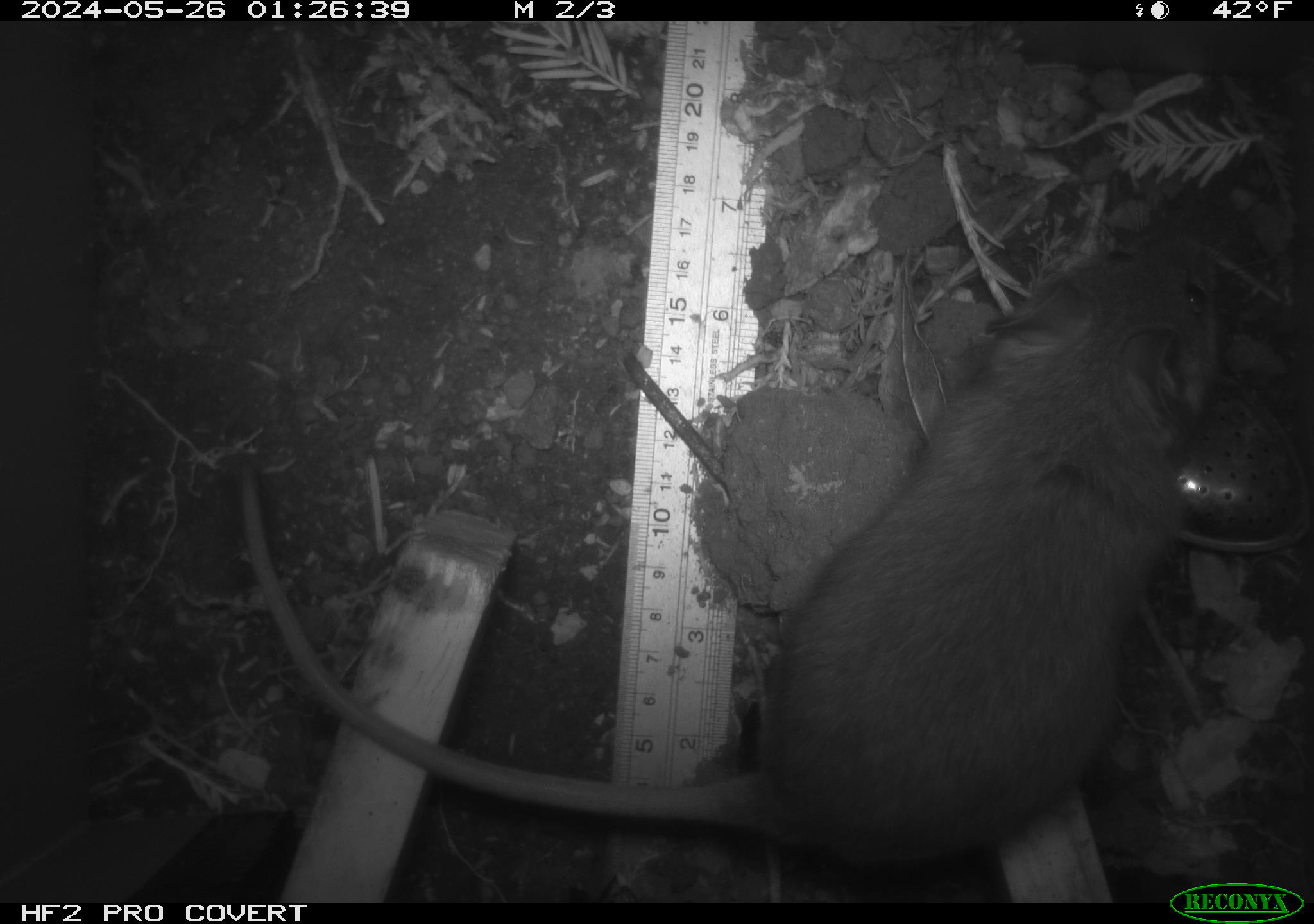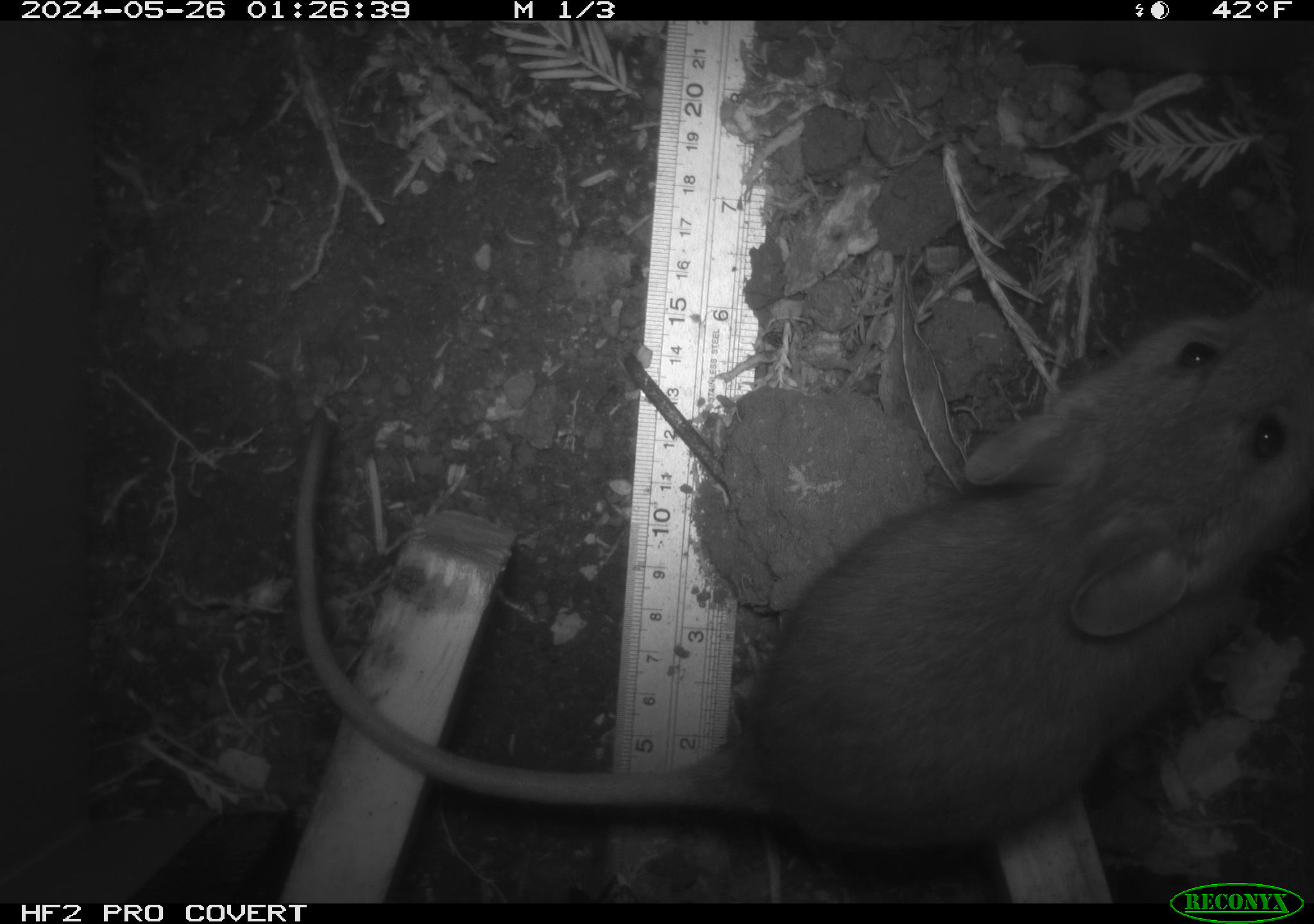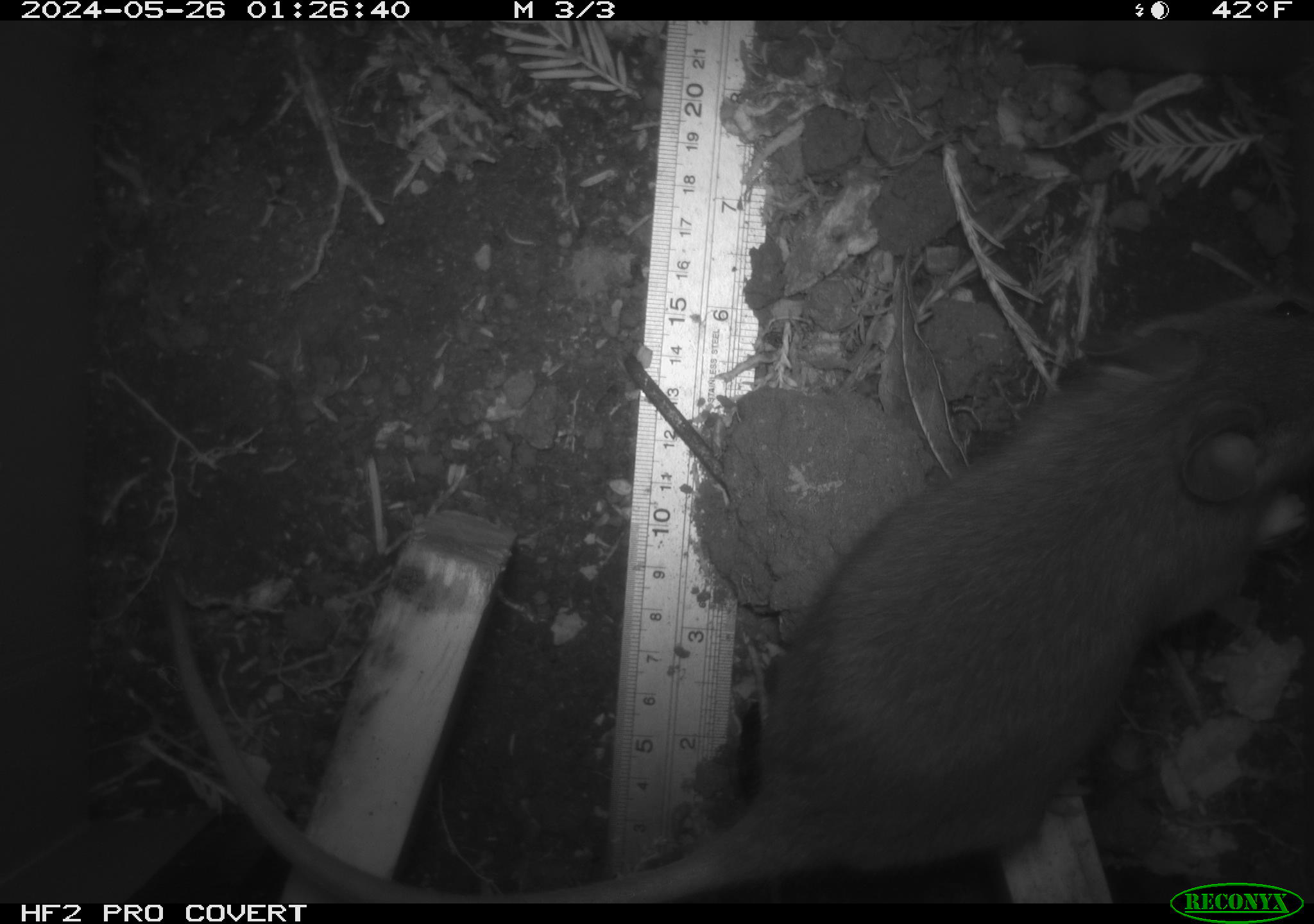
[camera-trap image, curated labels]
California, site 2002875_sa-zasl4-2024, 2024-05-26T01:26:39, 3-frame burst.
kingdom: Animalia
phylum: Chordata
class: Mammalia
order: Rodentia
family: Cricetidae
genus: Neotoma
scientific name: Neotoma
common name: pack rat or woodrat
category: neotoma species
Neotoma species (pack rat or woodrat) (Neotoma).